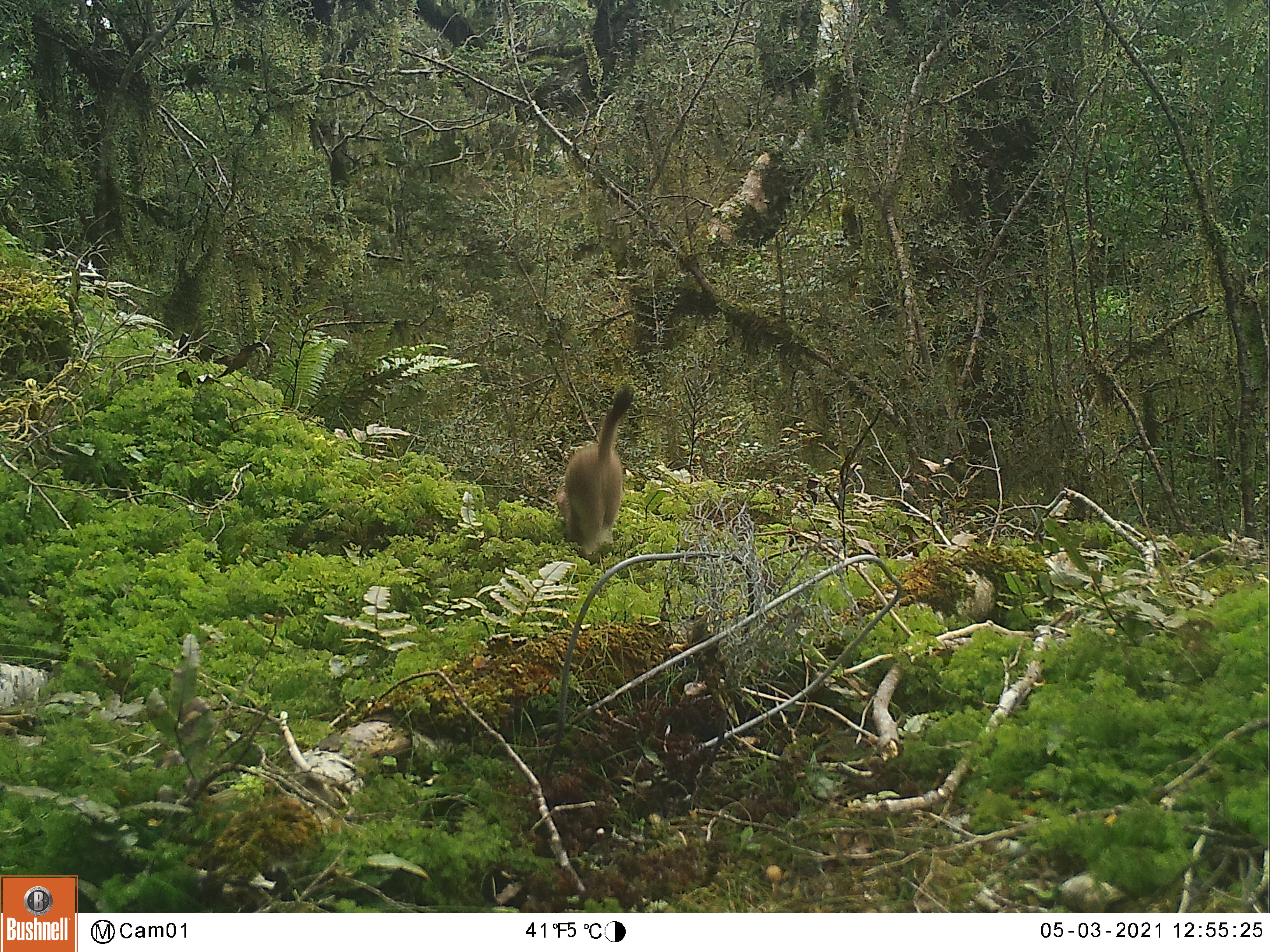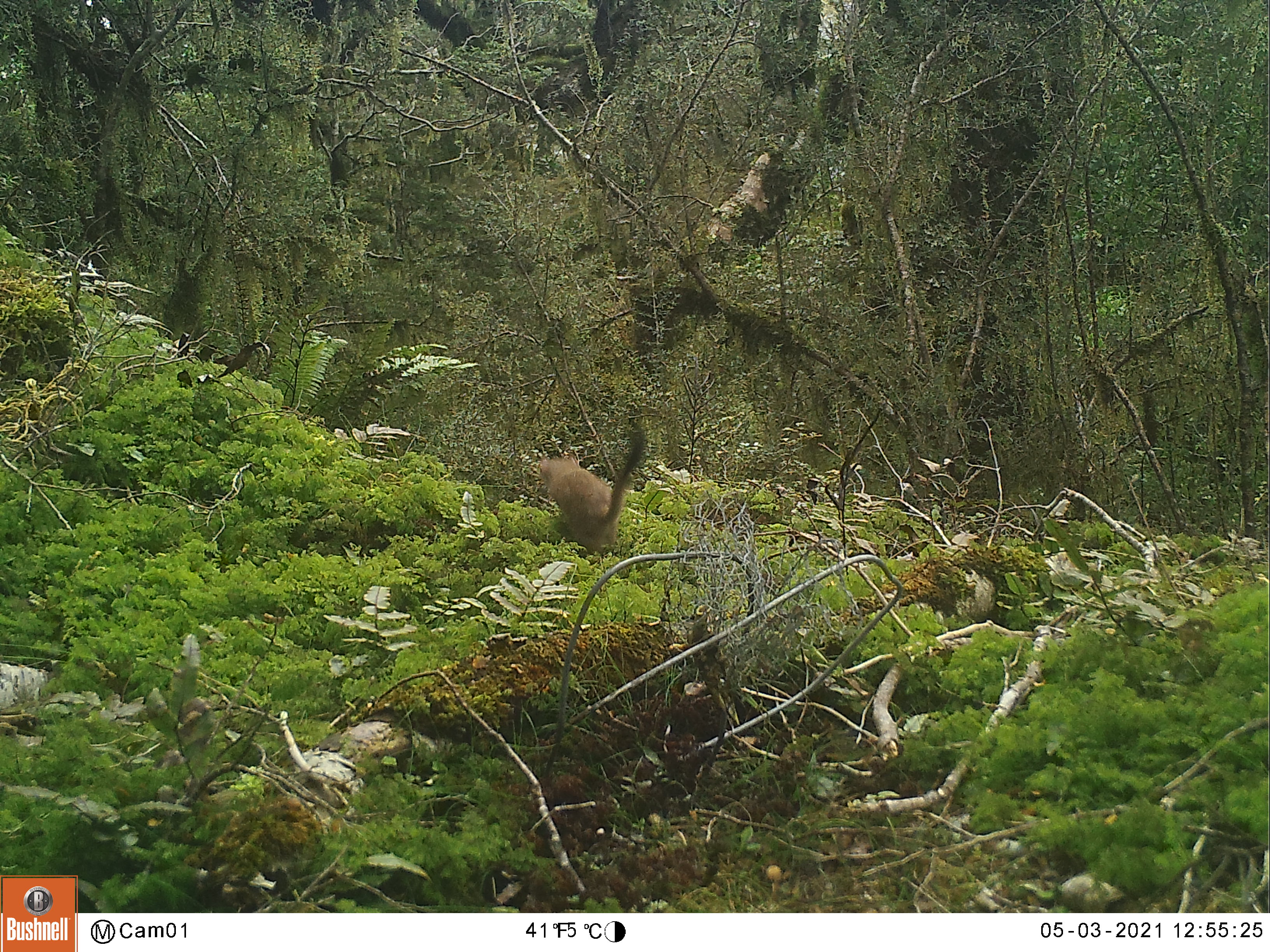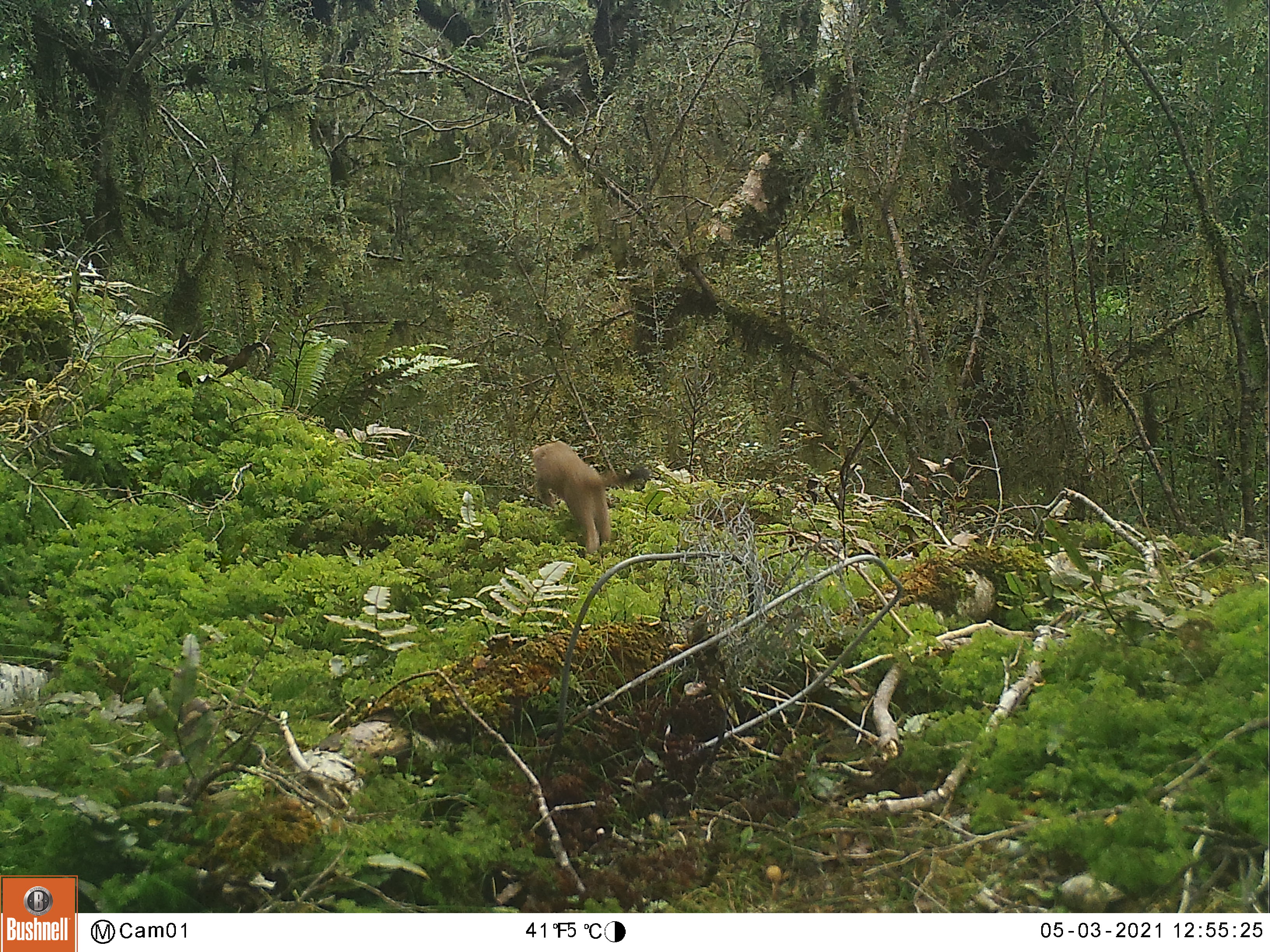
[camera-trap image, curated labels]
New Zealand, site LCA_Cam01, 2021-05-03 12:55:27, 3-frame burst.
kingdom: Animalia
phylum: Chordata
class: Mammalia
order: Carnivora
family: Mustelidae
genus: Mustela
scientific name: Mustela erminea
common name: stoat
Stoat (Mustela erminea).